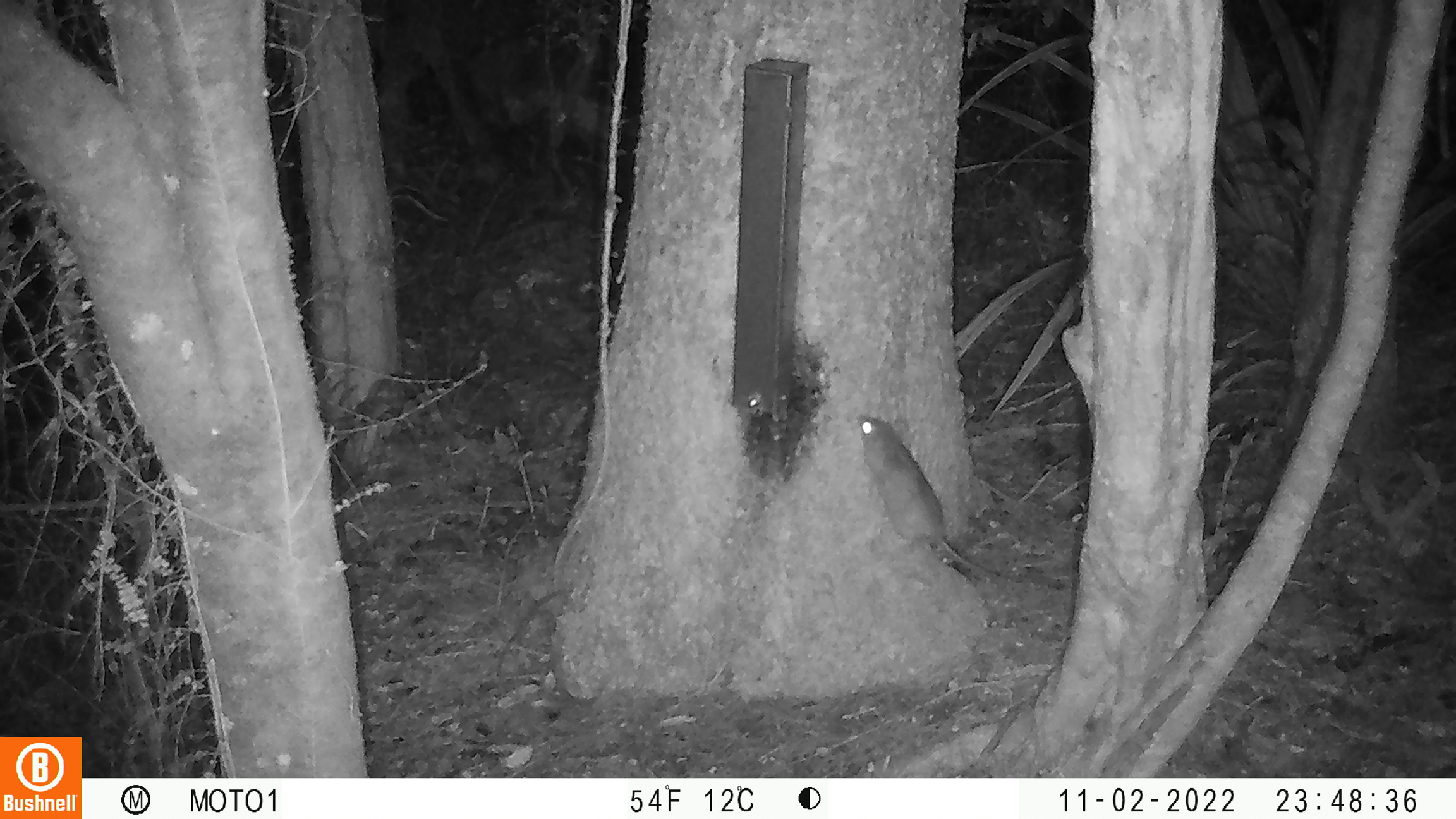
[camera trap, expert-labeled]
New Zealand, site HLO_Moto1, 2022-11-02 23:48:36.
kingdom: Animalia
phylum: Chordata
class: Mammalia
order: Rodentia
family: Muridae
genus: Rattus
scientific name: Rattus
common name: rat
Rat (Rattus).